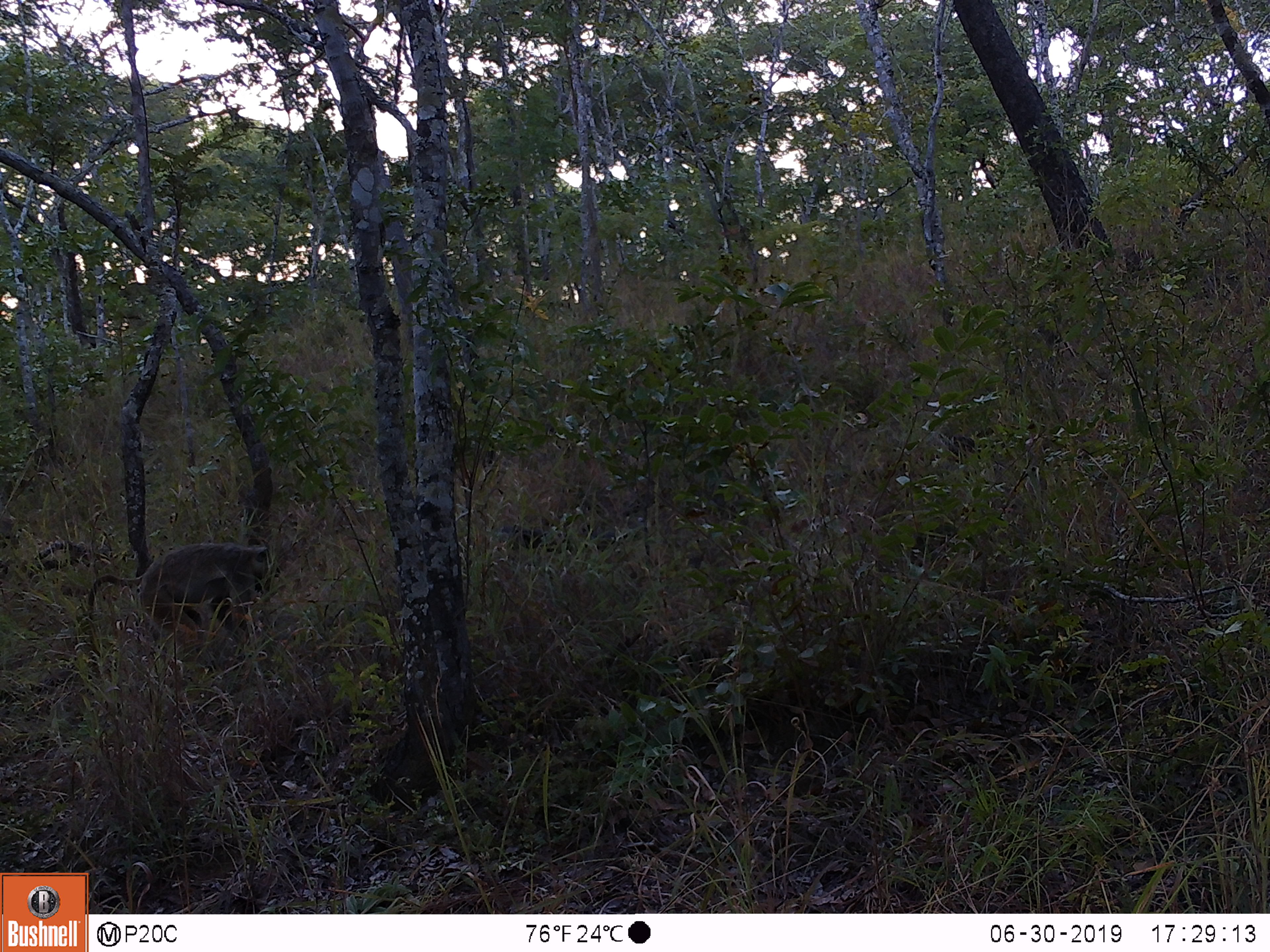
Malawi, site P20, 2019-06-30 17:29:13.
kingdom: Animalia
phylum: Chordata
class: Mammalia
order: Primates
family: Cercopithecidae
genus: Papio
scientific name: Papio cynocephalus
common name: yellow baboon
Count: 1.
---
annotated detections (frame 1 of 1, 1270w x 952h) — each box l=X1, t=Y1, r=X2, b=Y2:
yellow baboon: l=83, t=528, r=291, b=656